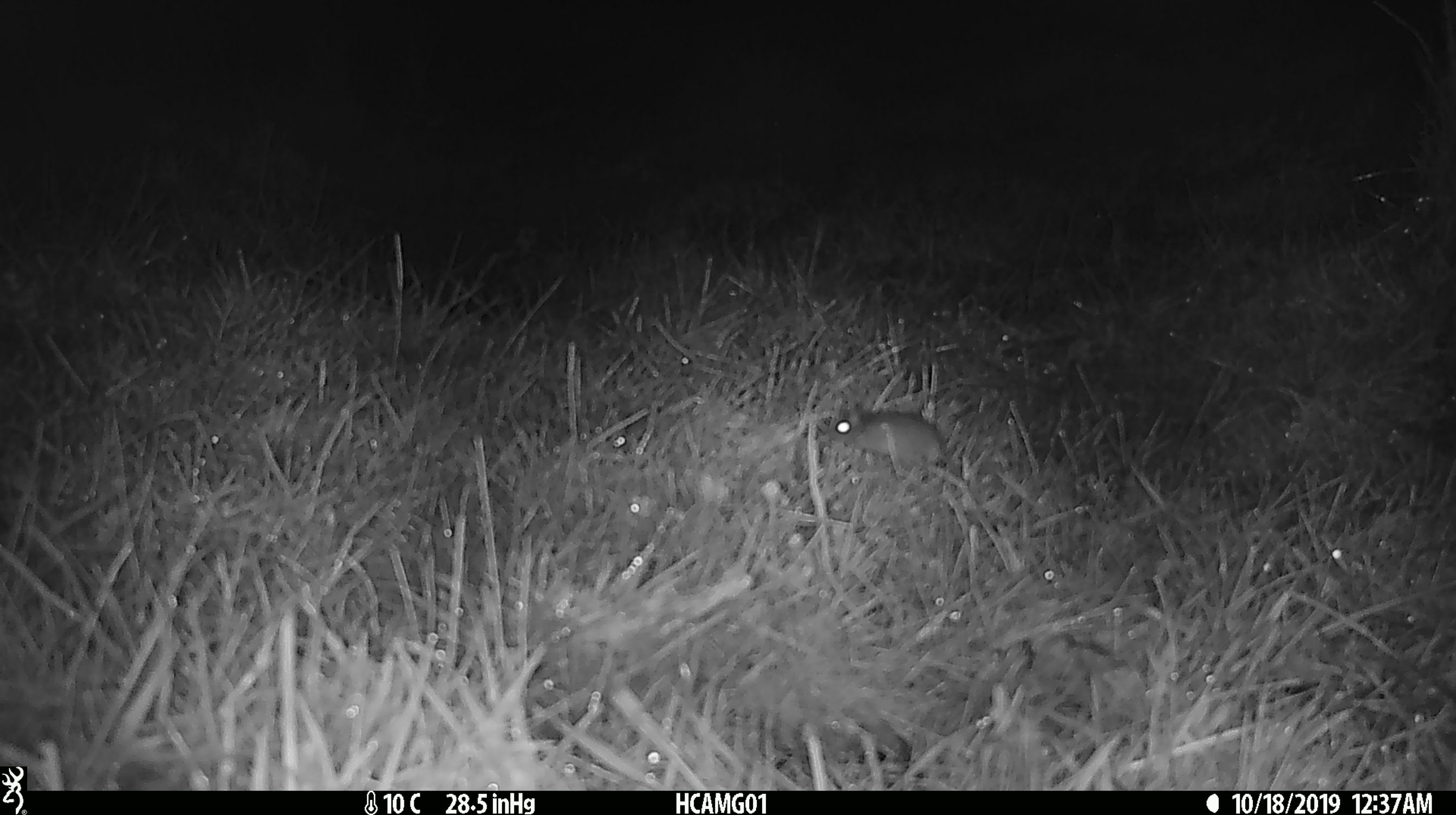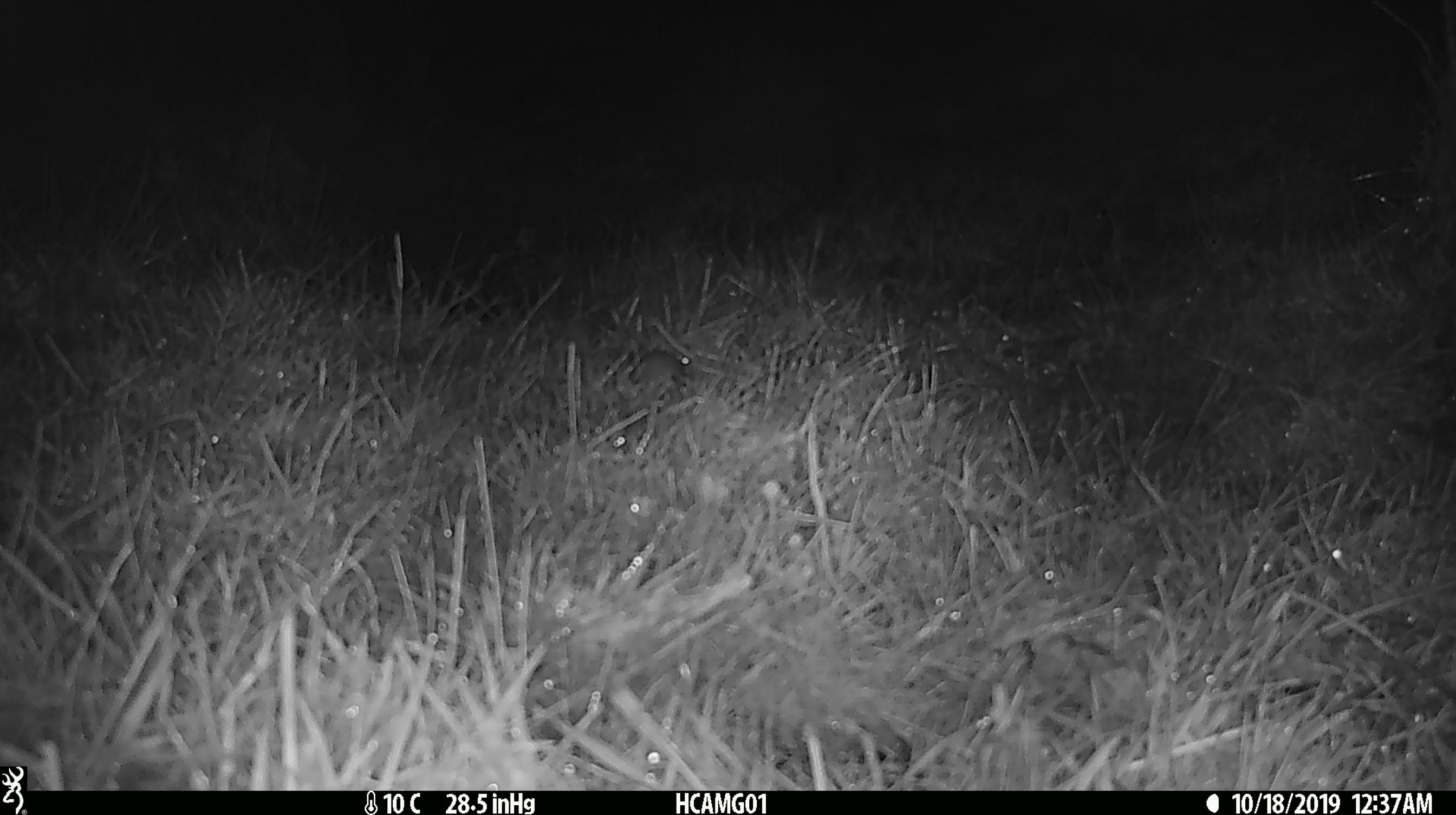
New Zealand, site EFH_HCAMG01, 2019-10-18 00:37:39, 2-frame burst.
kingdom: Animalia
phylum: Chordata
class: Mammalia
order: Rodentia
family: Muridae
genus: Mus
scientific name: Mus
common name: mouse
Mouse (Mus).